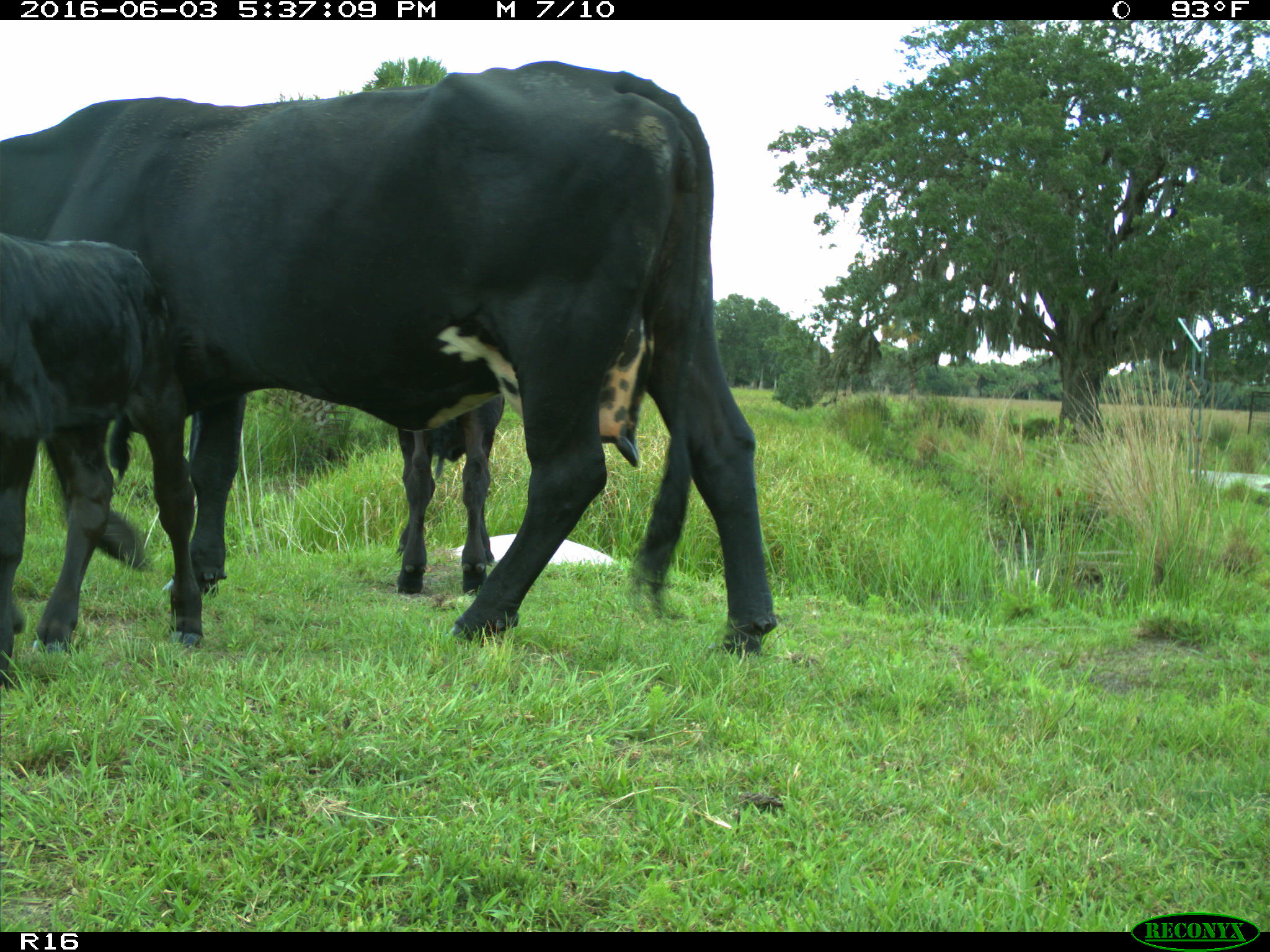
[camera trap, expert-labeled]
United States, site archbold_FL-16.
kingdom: Animalia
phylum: Chordata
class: Mammalia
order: Artiodactyla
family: Bovidae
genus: Bos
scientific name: Bos taurus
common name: domestic cow